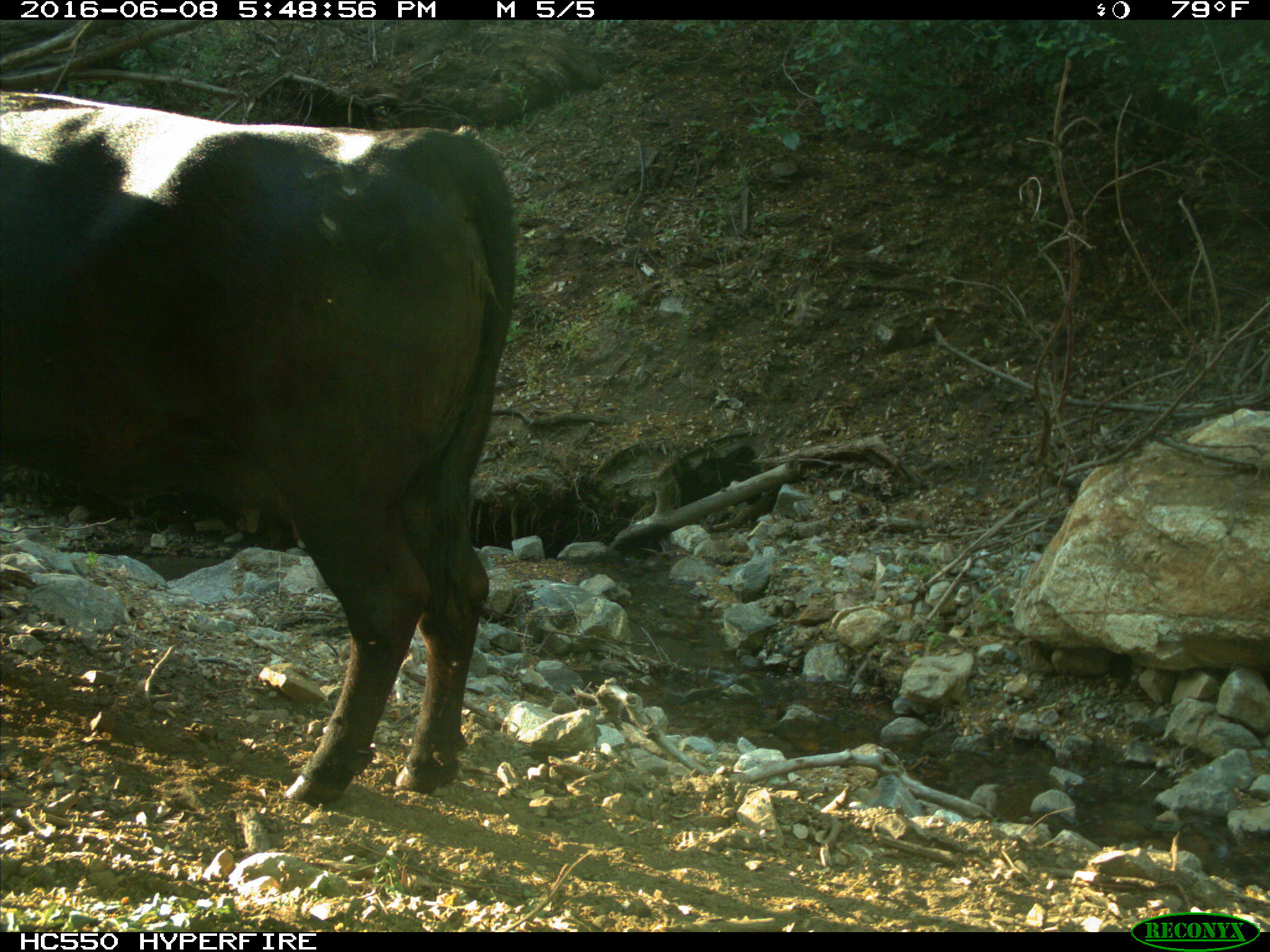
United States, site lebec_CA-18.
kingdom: Animalia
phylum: Chordata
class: Mammalia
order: Artiodactyla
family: Bovidae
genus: Bos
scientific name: Bos taurus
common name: domestic cow